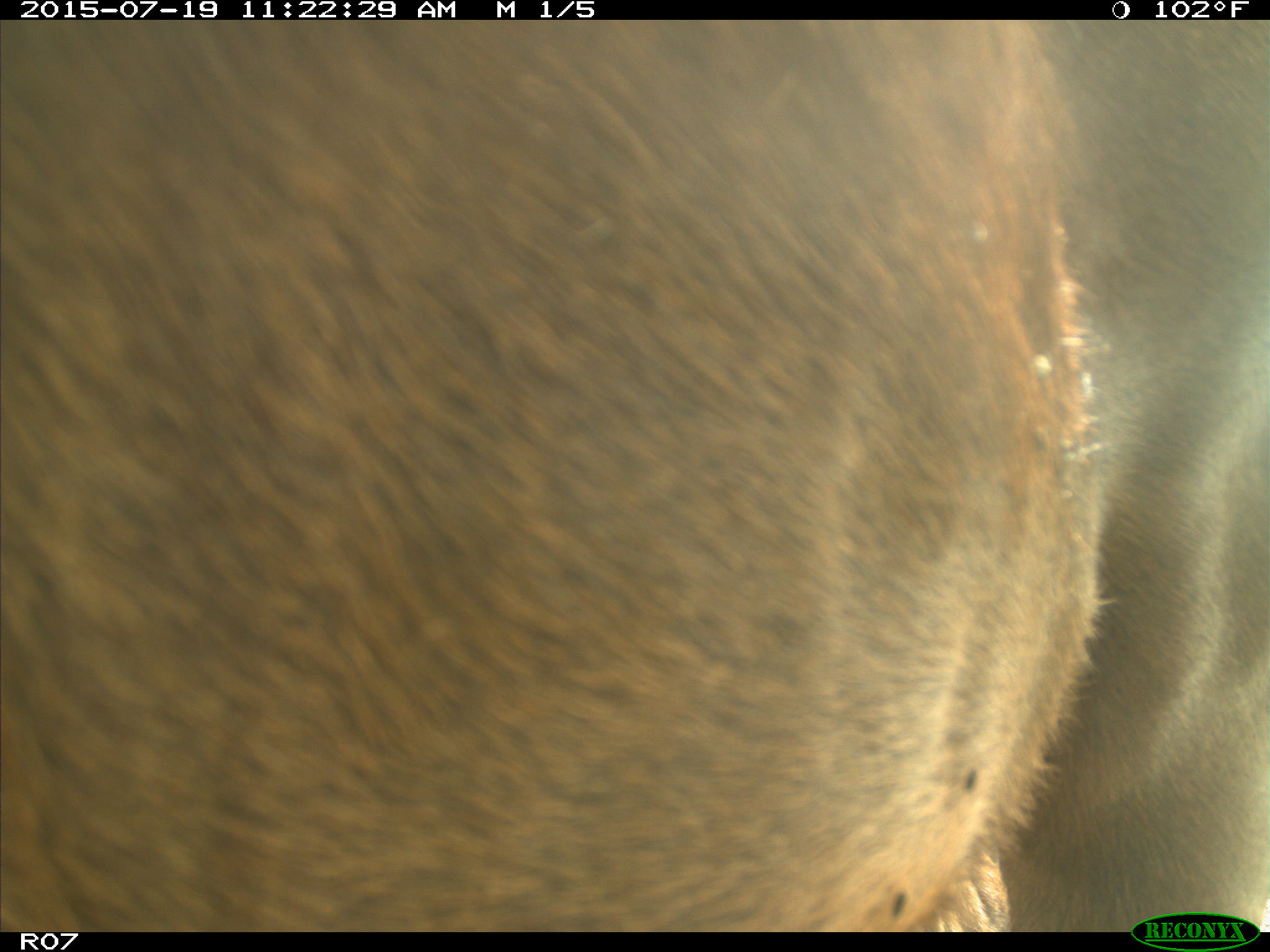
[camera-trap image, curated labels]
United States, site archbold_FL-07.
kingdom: Animalia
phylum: Chordata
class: Mammalia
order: Artiodactyla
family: Bovidae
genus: Bos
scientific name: Bos taurus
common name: domestic cow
Bos taurus (domestic cow).